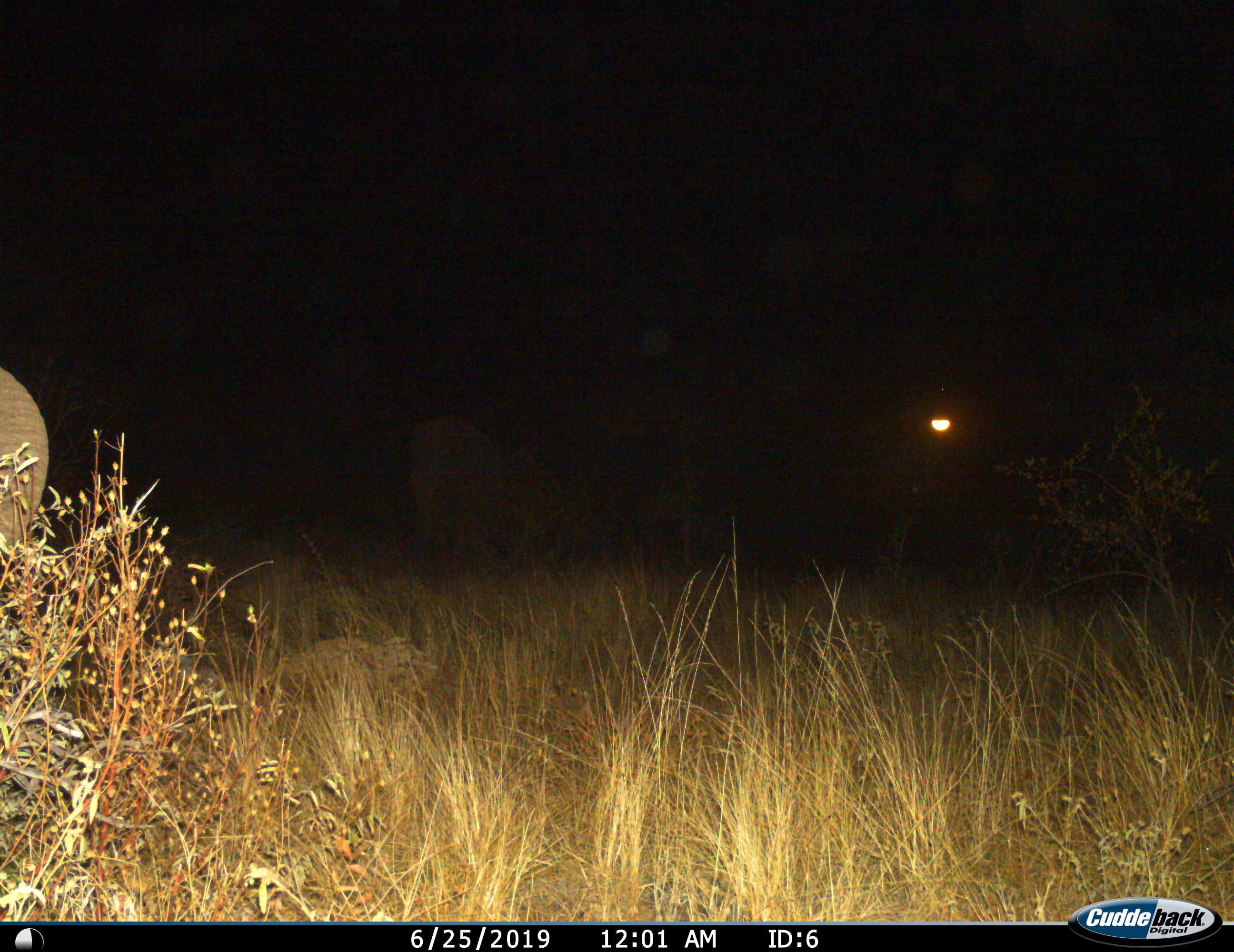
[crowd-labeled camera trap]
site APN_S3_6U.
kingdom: Animalia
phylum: Chordata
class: Mammalia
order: Proboscidea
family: Elephantidae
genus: Loxodonta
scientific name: Loxodonta africana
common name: african bush elephant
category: elephant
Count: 2.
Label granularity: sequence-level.